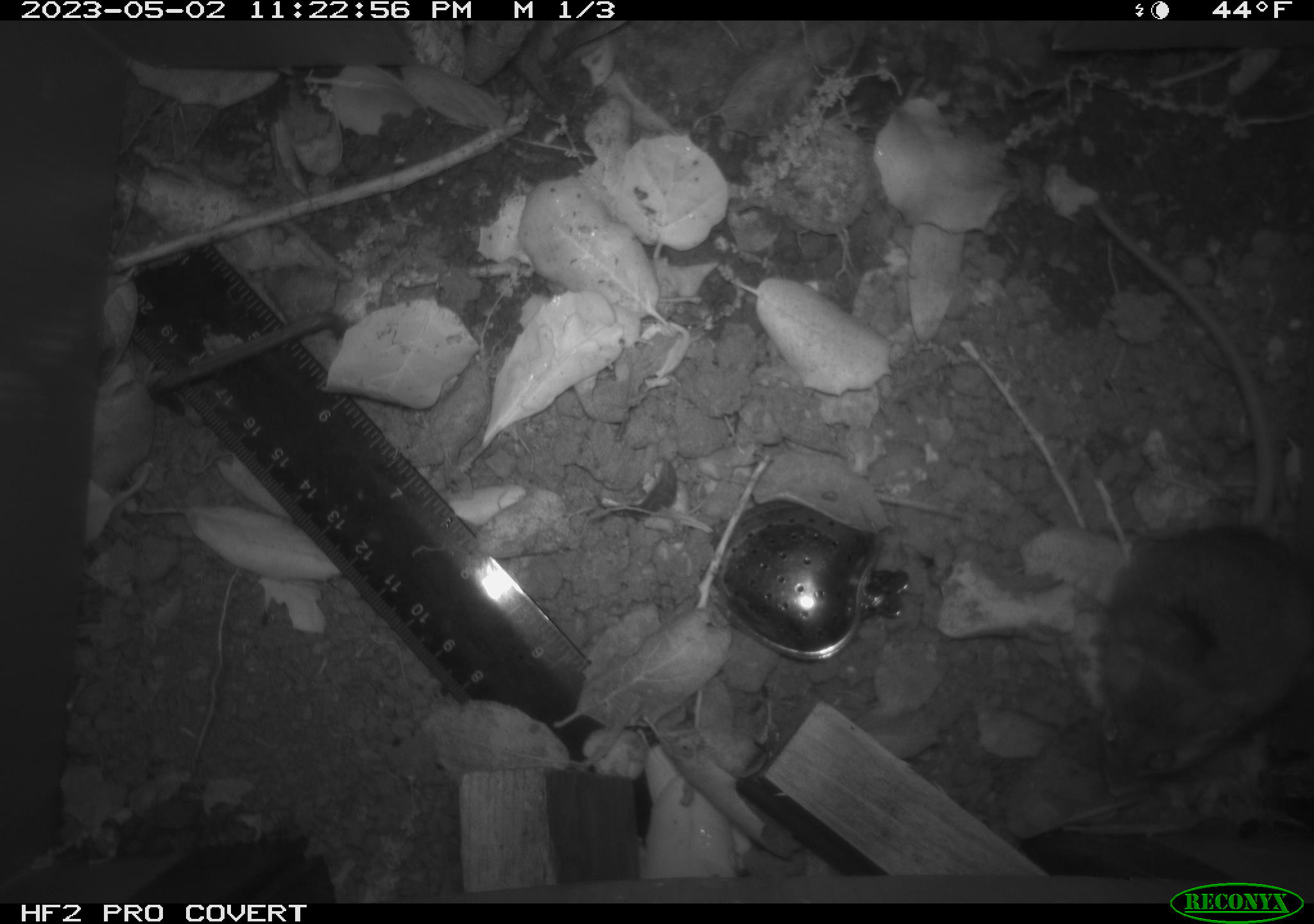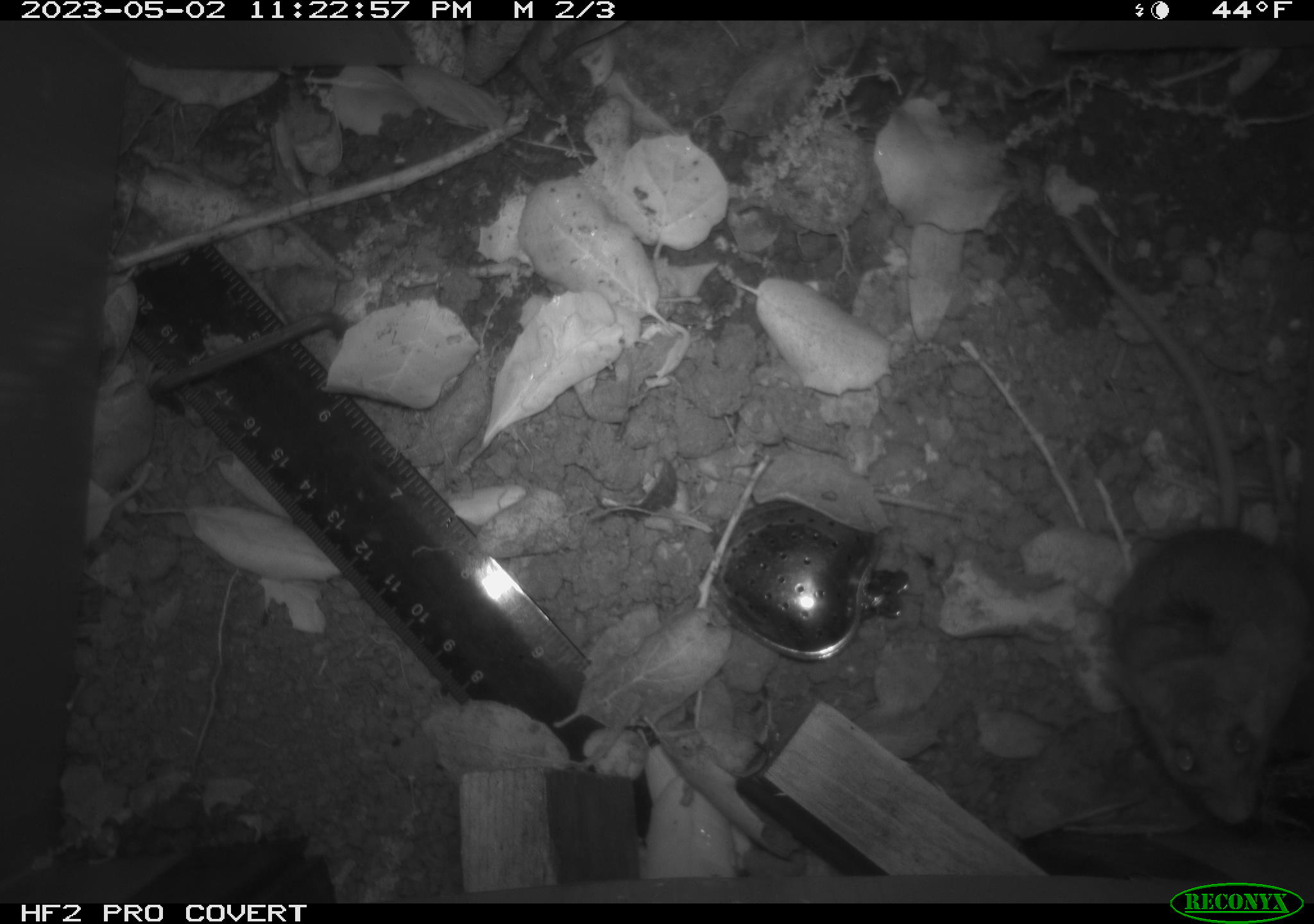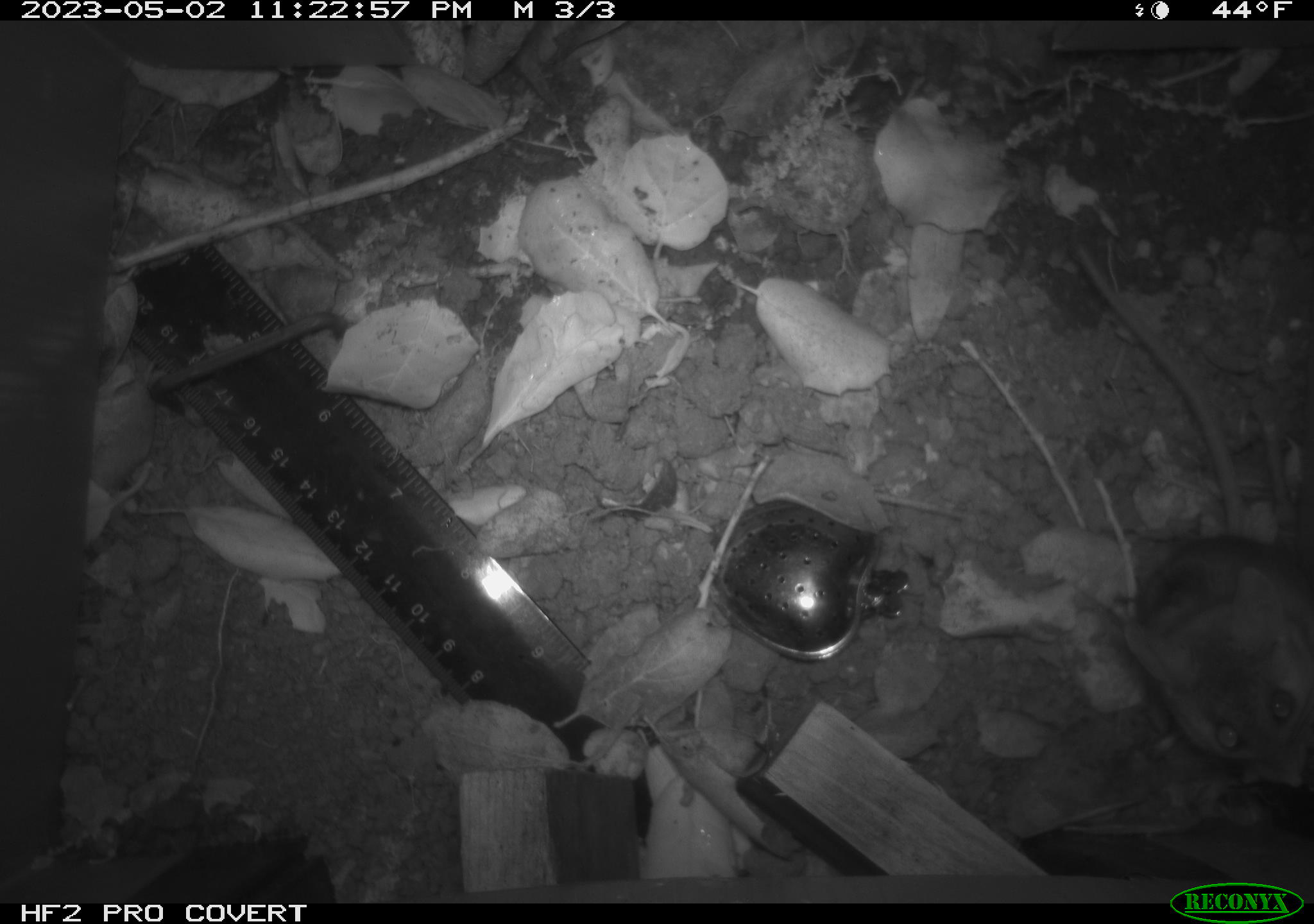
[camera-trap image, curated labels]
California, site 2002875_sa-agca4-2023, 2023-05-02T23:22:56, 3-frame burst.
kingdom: Animalia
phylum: Chordata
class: Mammalia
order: Rodentia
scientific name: Rodentia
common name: mouse species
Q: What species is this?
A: Mouse species (Rodentia).